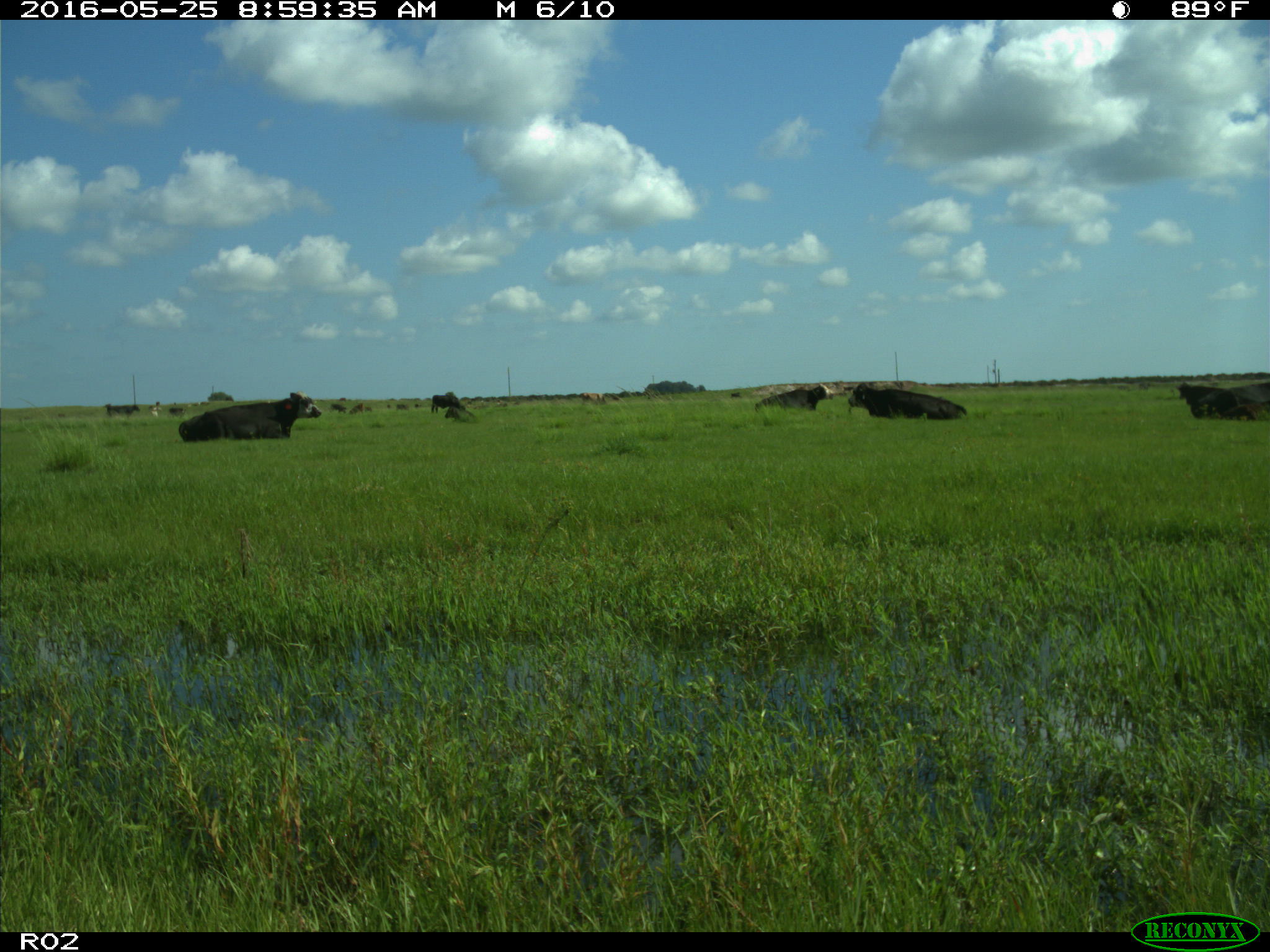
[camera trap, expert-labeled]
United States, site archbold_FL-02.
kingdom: Animalia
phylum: Chordata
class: Mammalia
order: Artiodactyla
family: Bovidae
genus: Bos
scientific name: Bos taurus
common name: domestic cow